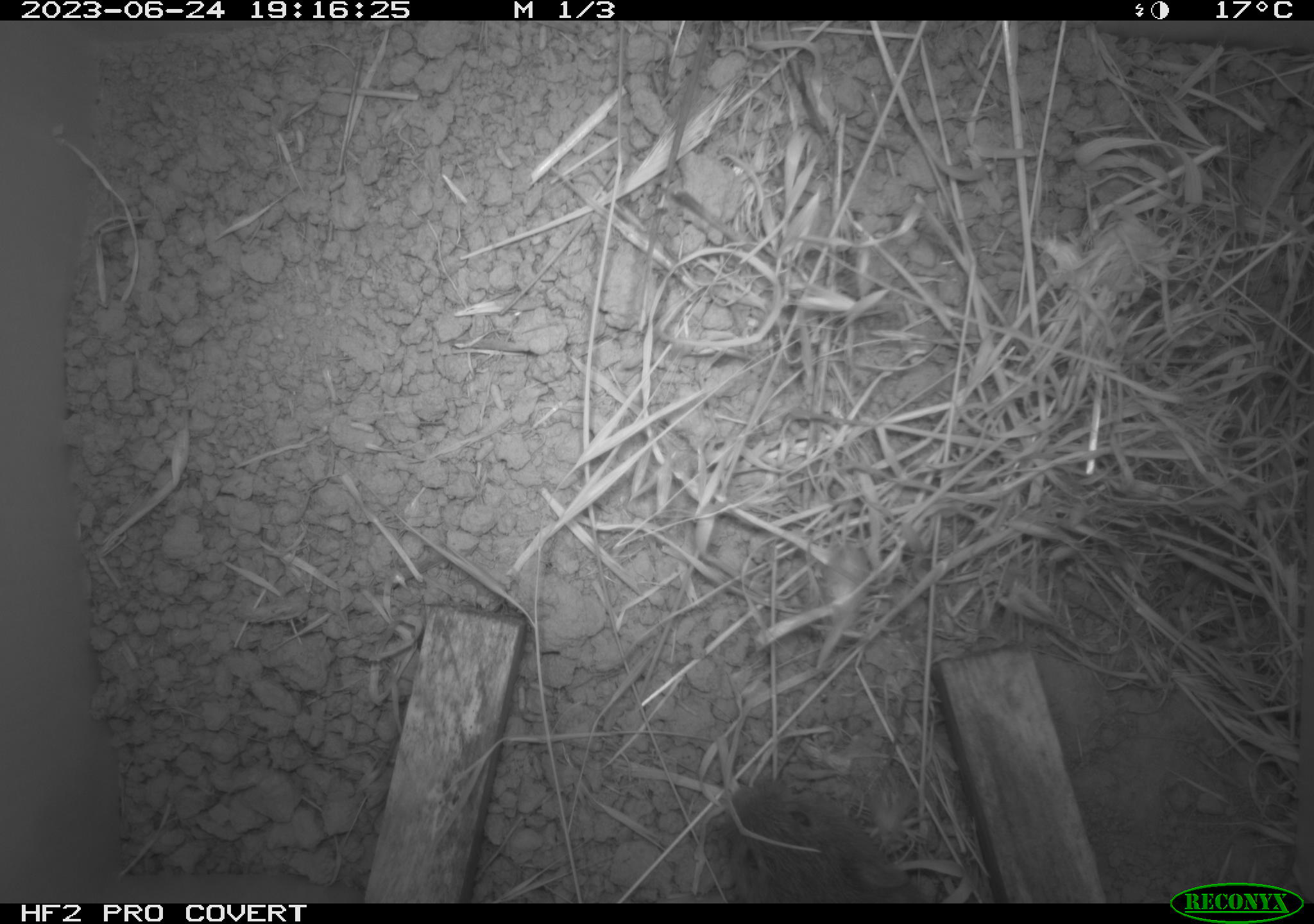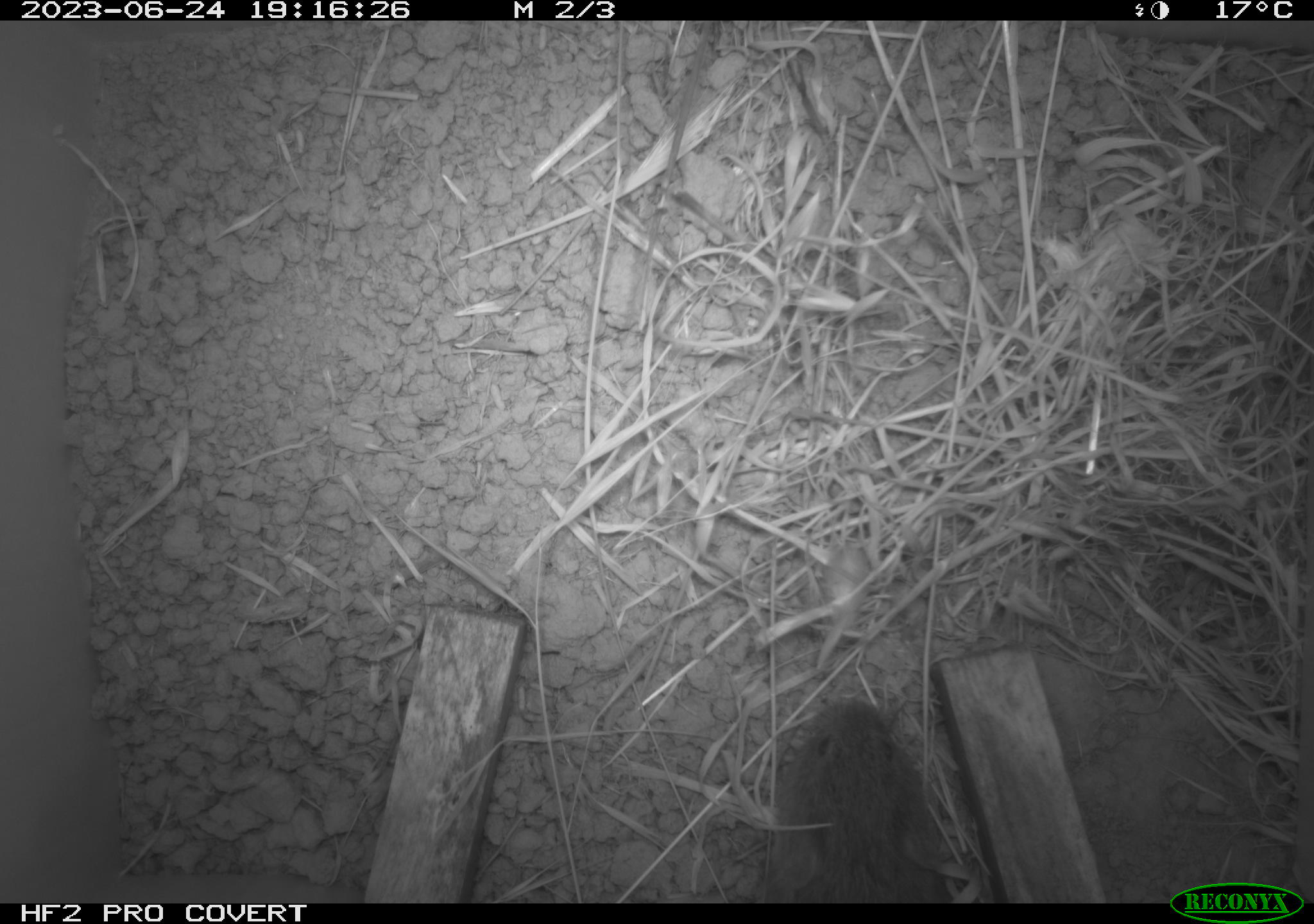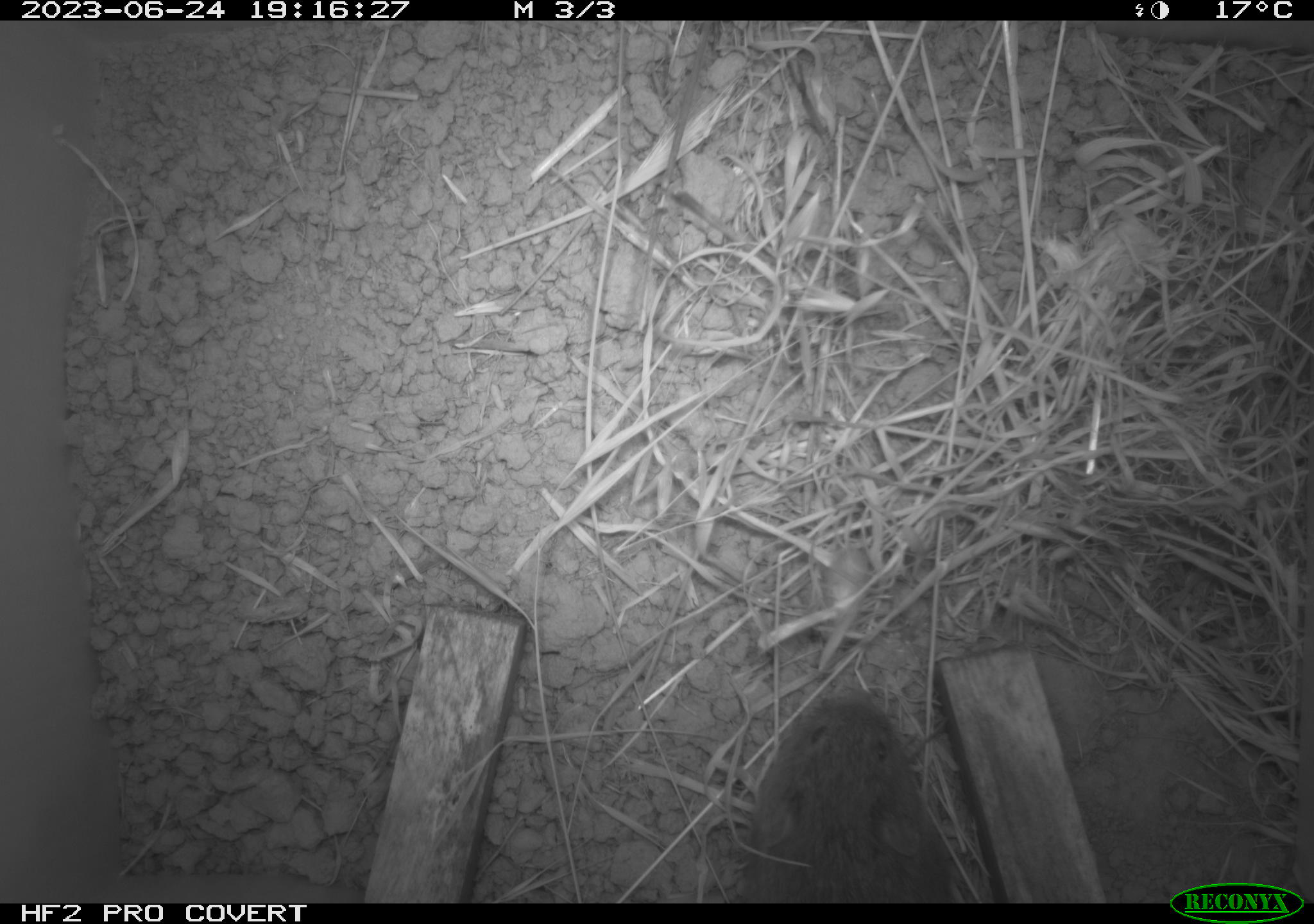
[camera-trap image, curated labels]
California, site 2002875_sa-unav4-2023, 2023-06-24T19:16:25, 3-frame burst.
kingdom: Animalia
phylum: Chordata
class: Mammalia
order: Rodentia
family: Cricetidae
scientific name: Arvicolinae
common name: voles, lemmings, and muskrats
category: arvicolinae subfamily